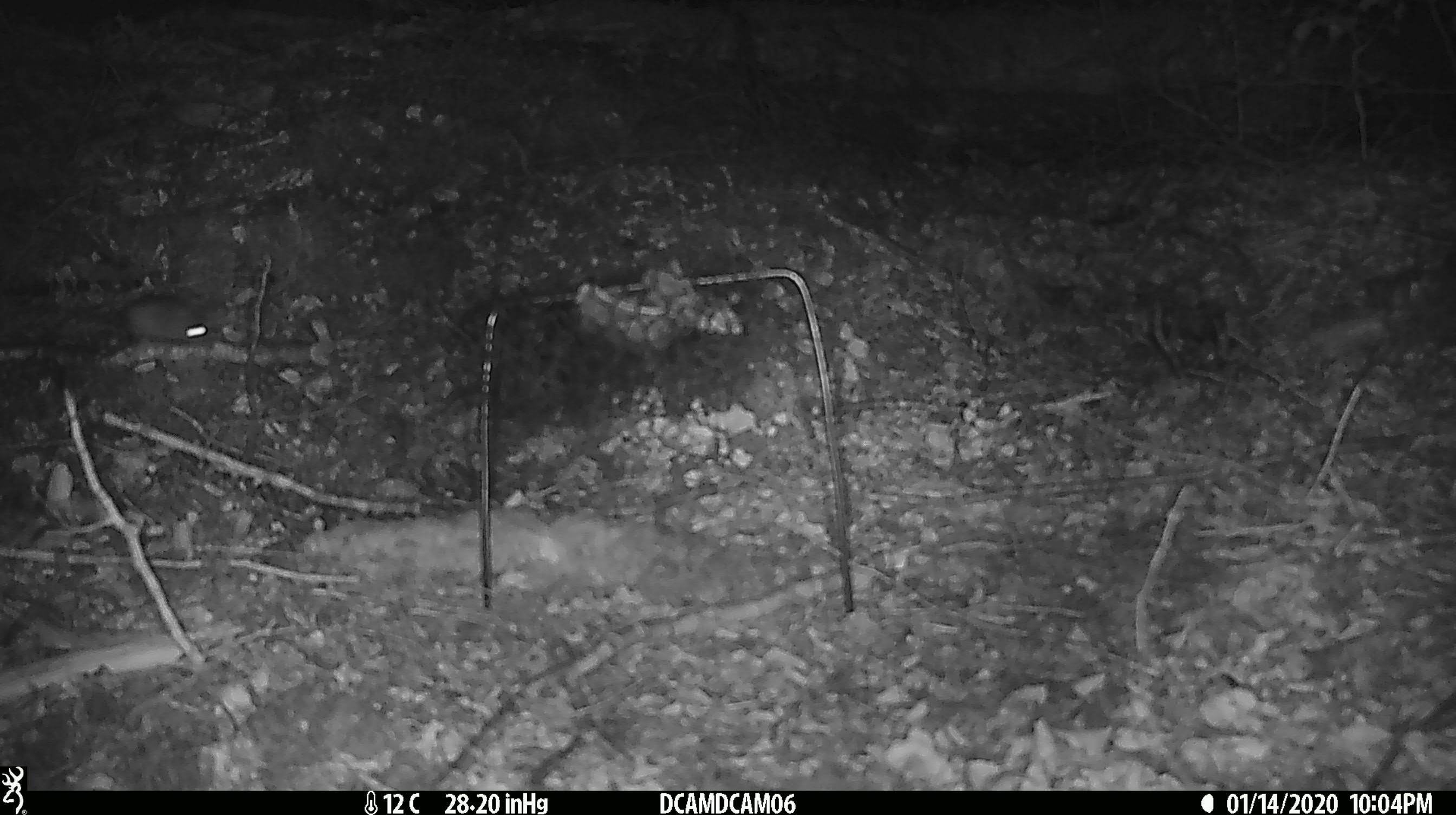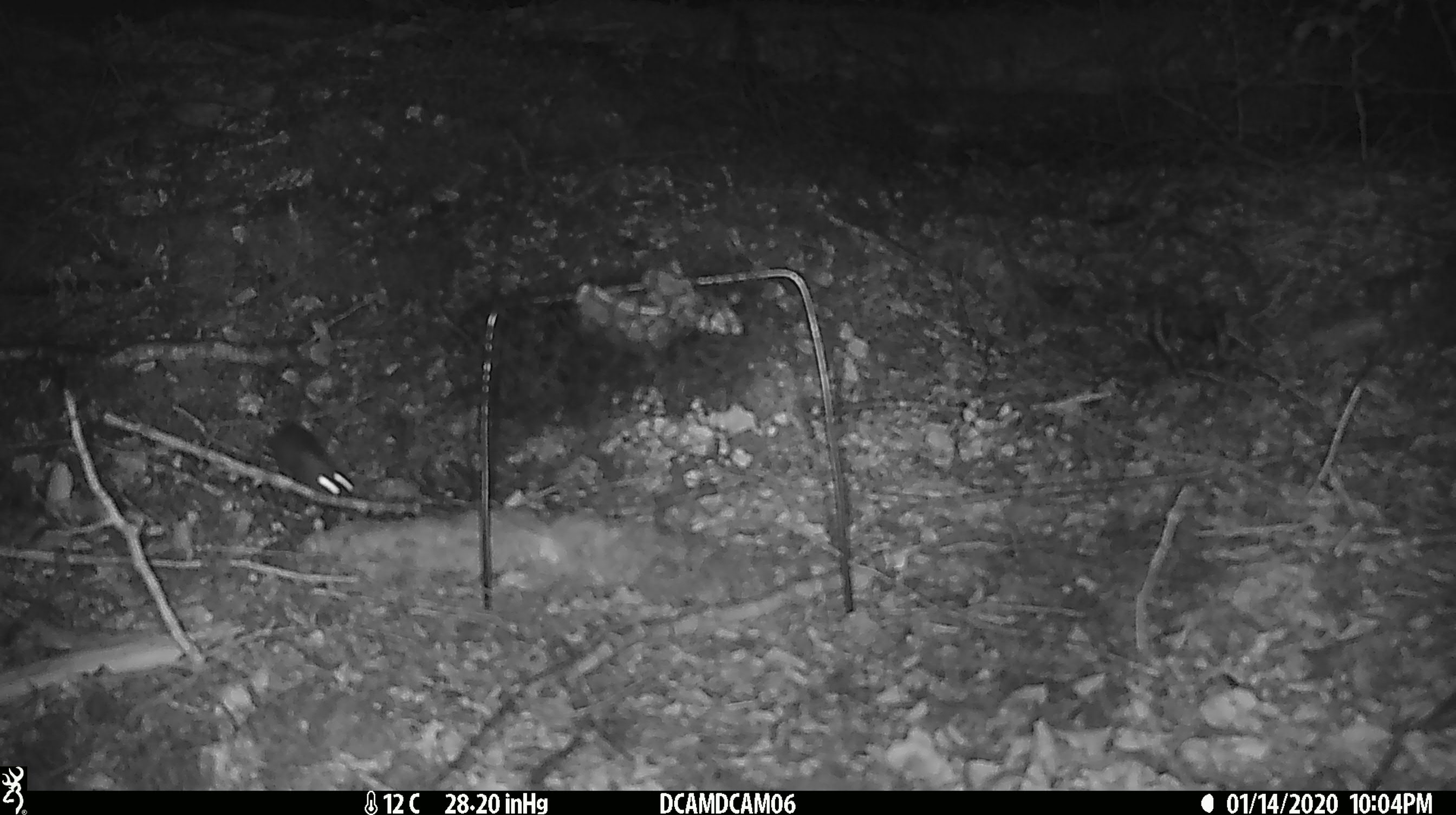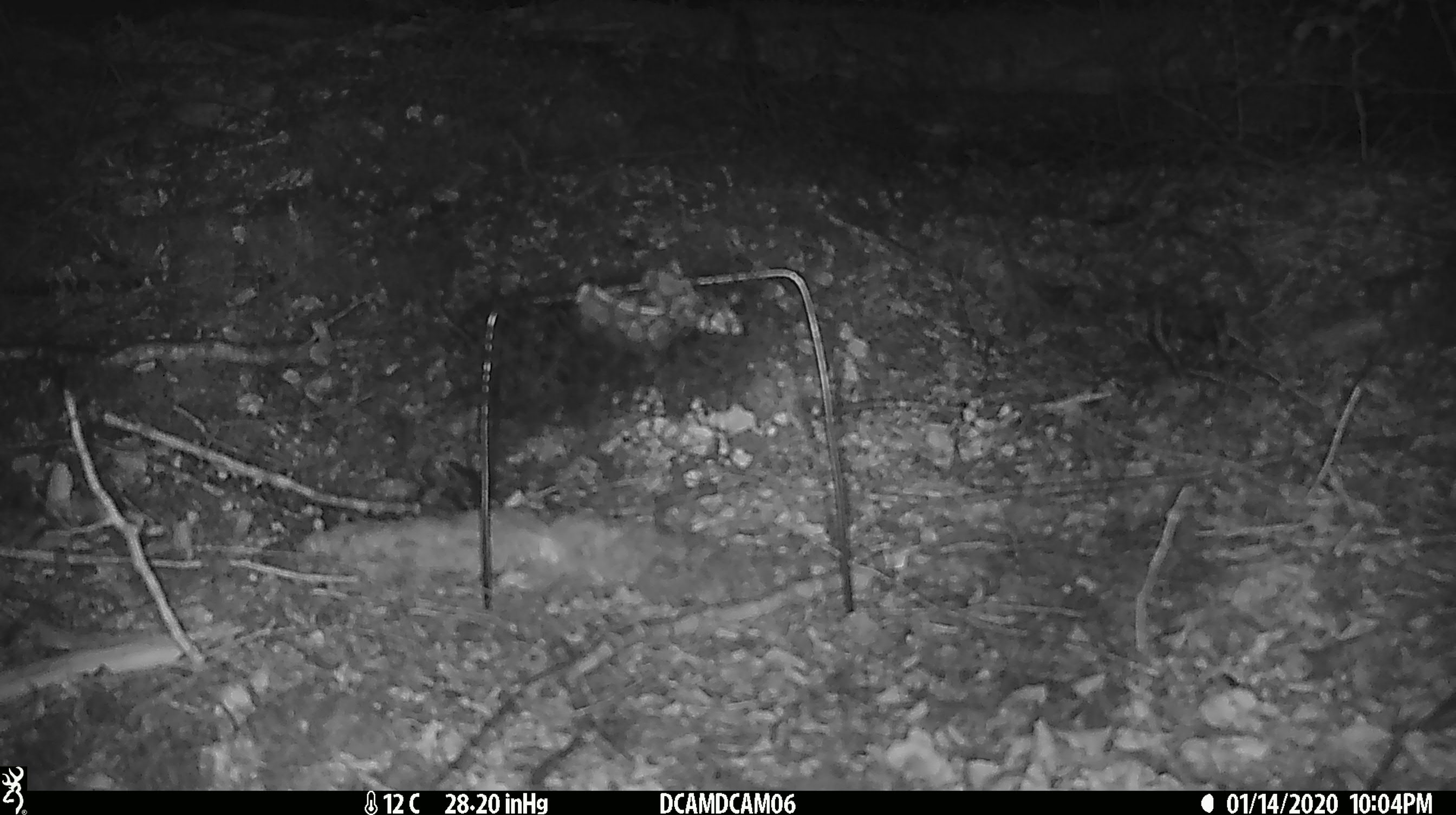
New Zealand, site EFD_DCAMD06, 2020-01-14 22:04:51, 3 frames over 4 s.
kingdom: Animalia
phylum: Chordata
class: Mammalia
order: Rodentia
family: Muridae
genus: Mus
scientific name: Mus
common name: mouse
Mouse (Mus).